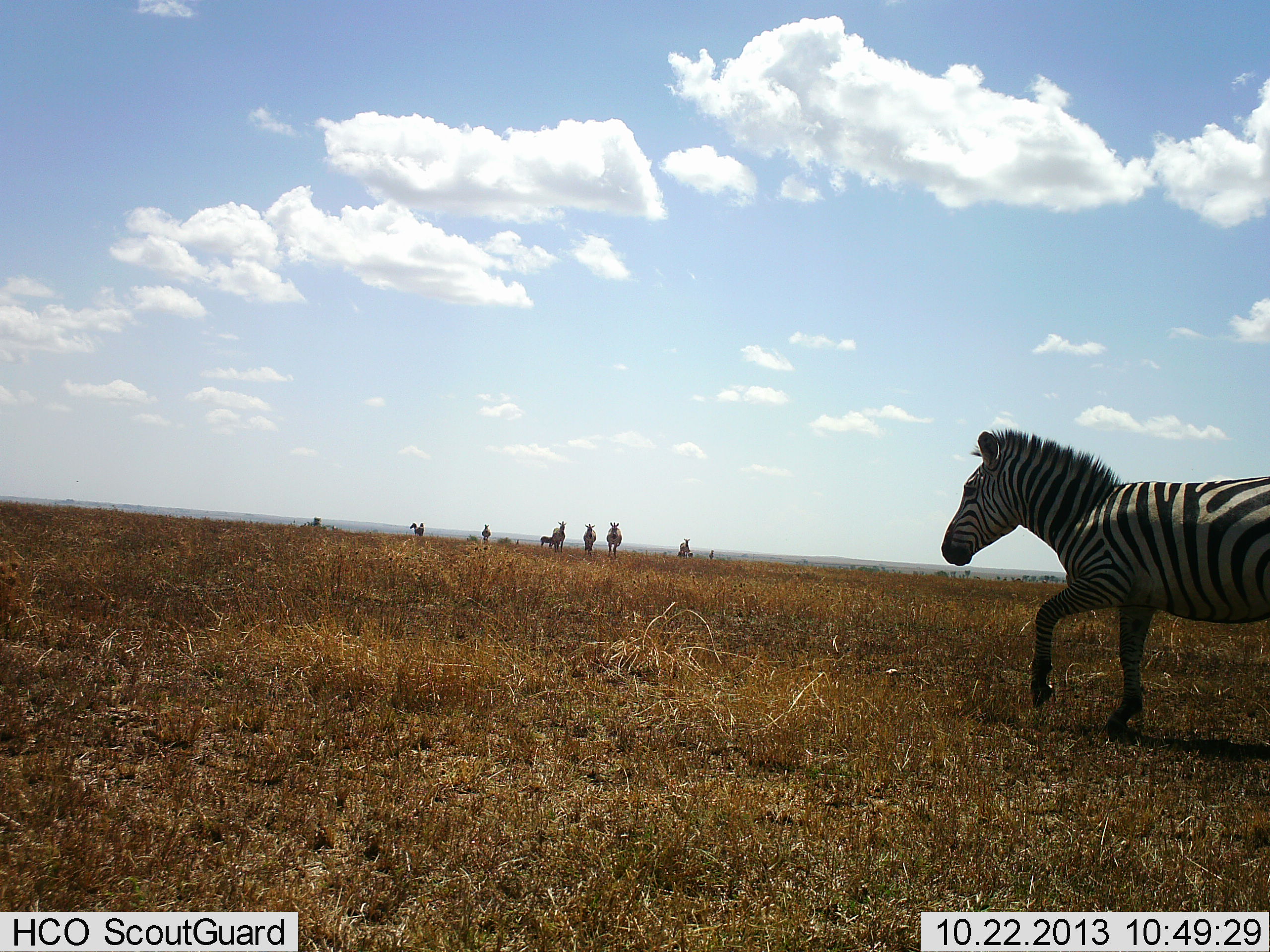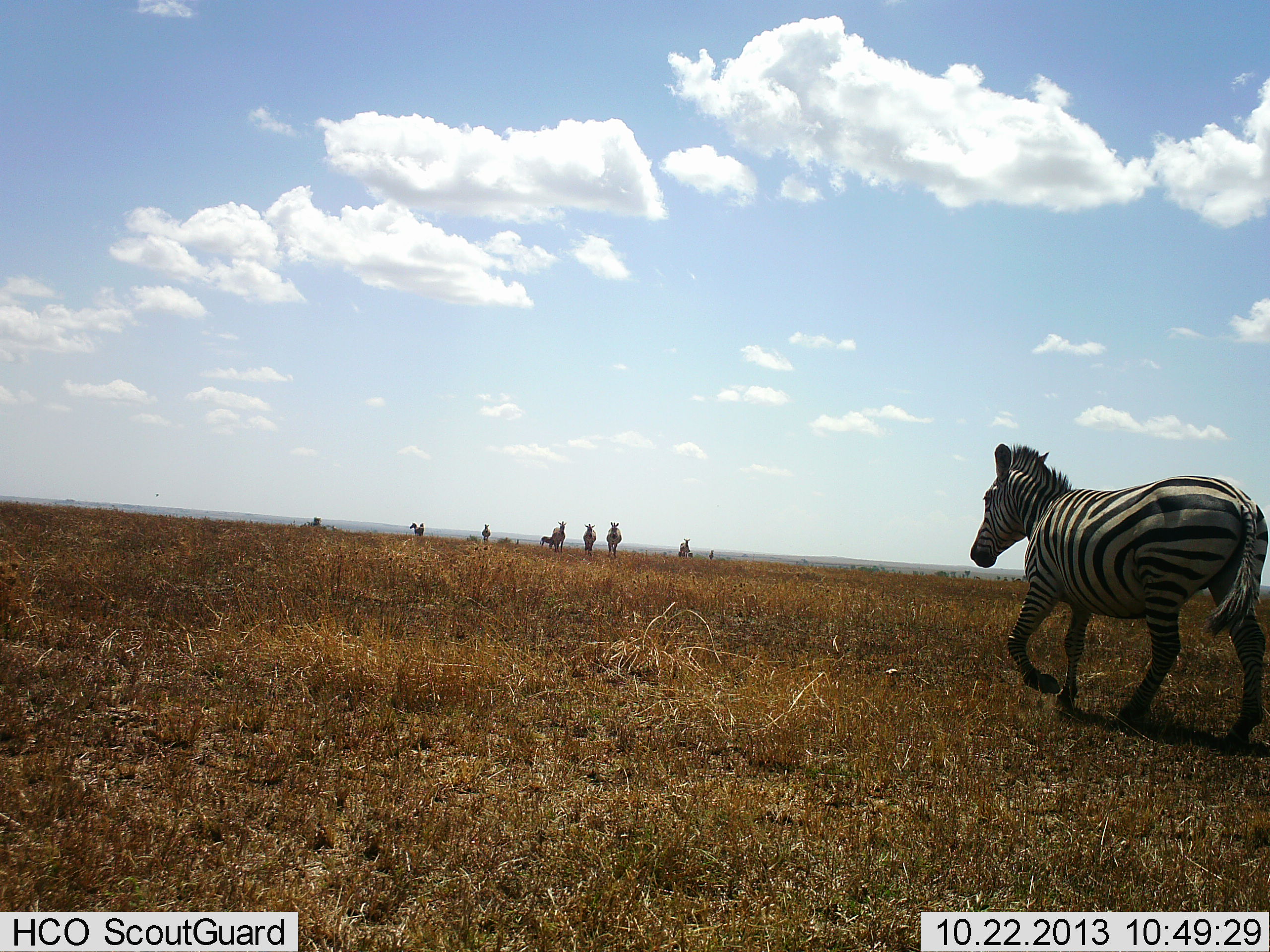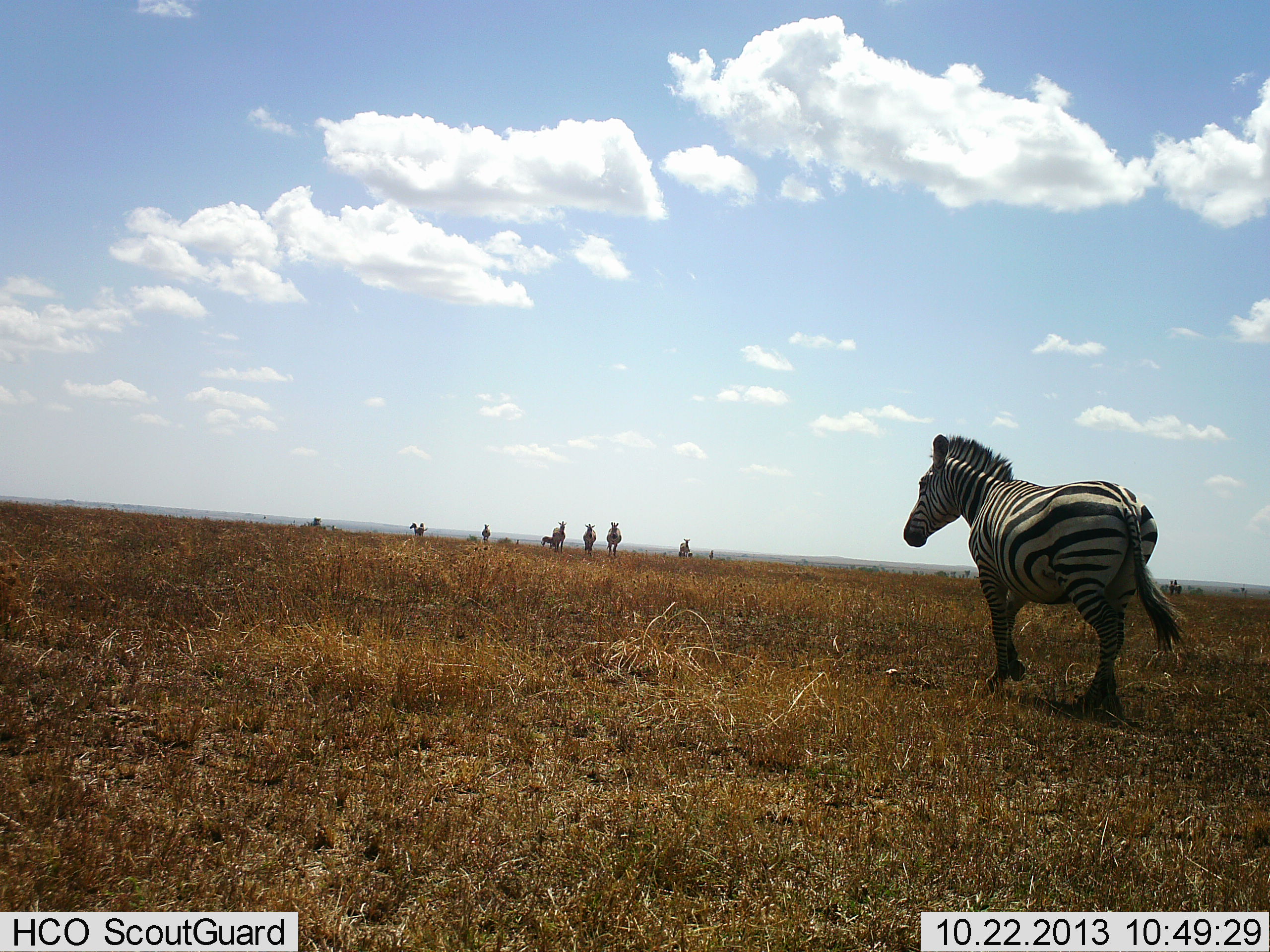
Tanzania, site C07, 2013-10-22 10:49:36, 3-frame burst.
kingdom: Animalia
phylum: Chordata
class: Mammalia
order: Perissodactyla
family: Equidae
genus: Equus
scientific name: Equus quagga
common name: plains zebra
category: zebra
Zebra (plains zebra) (Equus quagga), count 9. Behavior (volunteer vote fractions): standing 60%, resting 0%, moving 100%, interacting 0%. Young present (vote fraction): 0%. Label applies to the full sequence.